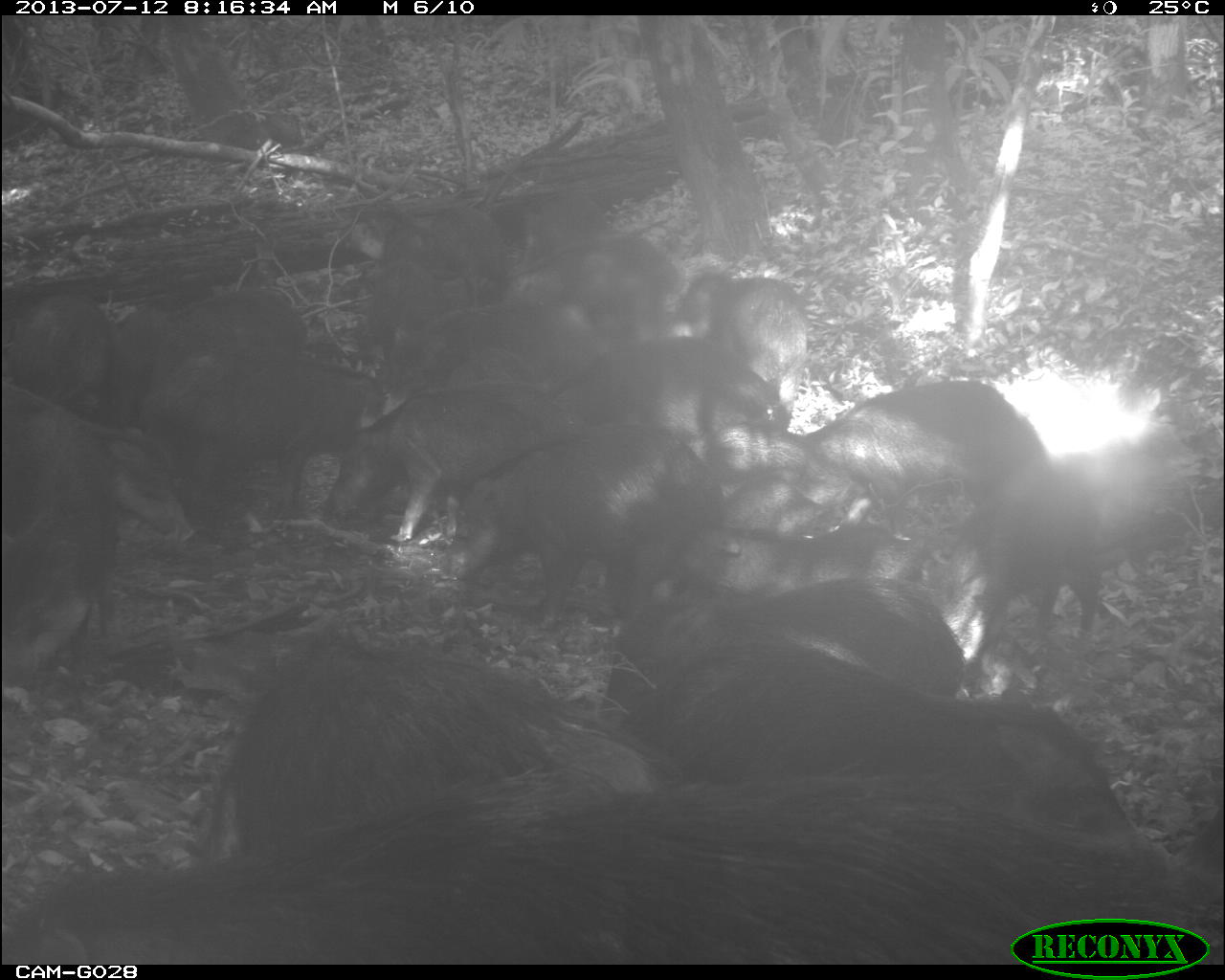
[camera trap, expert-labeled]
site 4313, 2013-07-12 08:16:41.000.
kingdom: Animalia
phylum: Chordata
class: Mammalia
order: Artiodactyla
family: Tayassuidae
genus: Tayassu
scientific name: Tayassu pecari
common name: white-lipped peccary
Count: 20.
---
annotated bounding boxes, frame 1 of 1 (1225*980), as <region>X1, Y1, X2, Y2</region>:
group: <region>1, 184, 1178, 960</region>